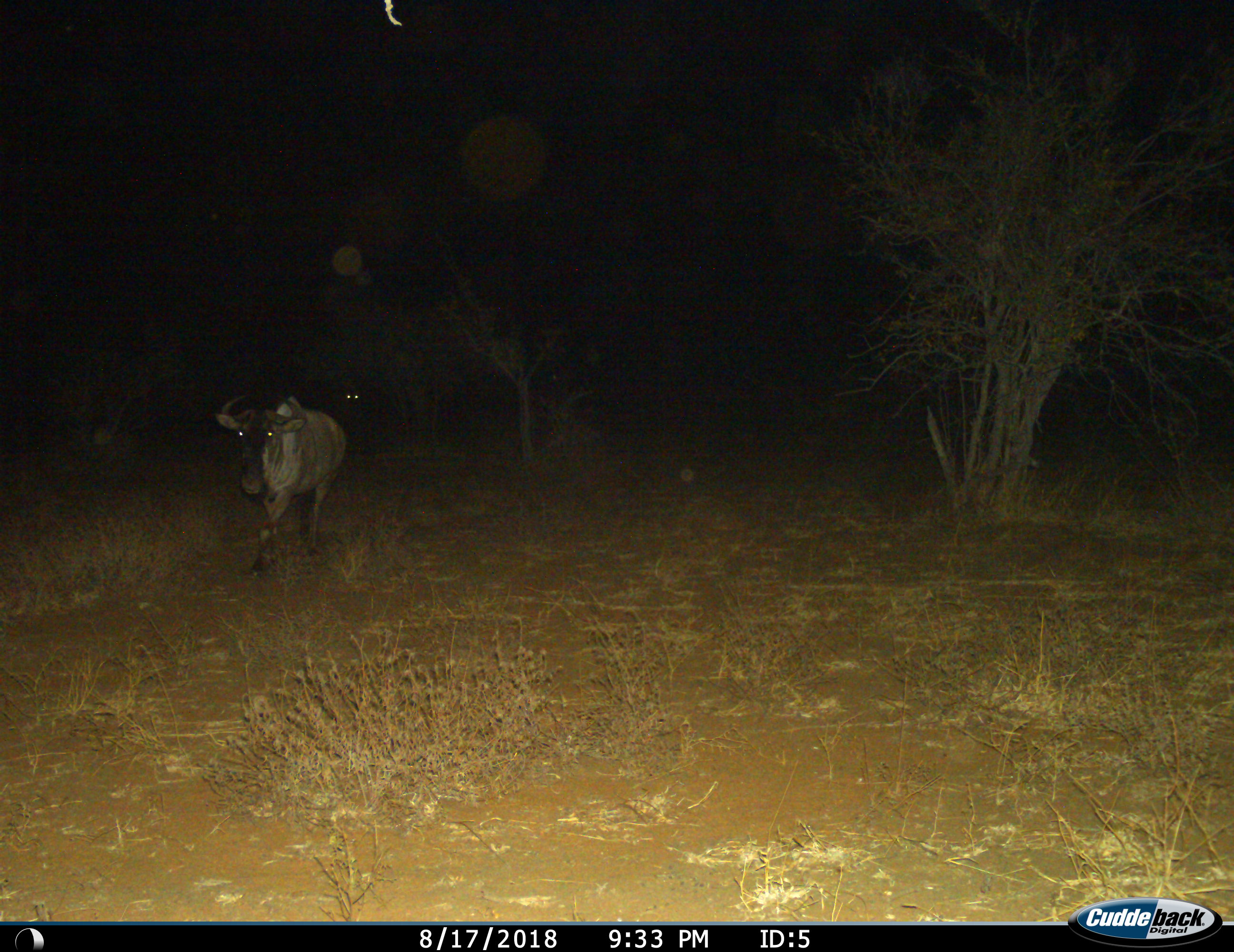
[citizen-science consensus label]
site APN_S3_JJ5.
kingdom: Animalia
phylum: Chordata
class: Mammalia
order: Artiodactyla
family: Bovidae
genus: Connochaetes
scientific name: Connochaetes taurinus taurinus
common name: blue wildebeest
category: wildebeestblue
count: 1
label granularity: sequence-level